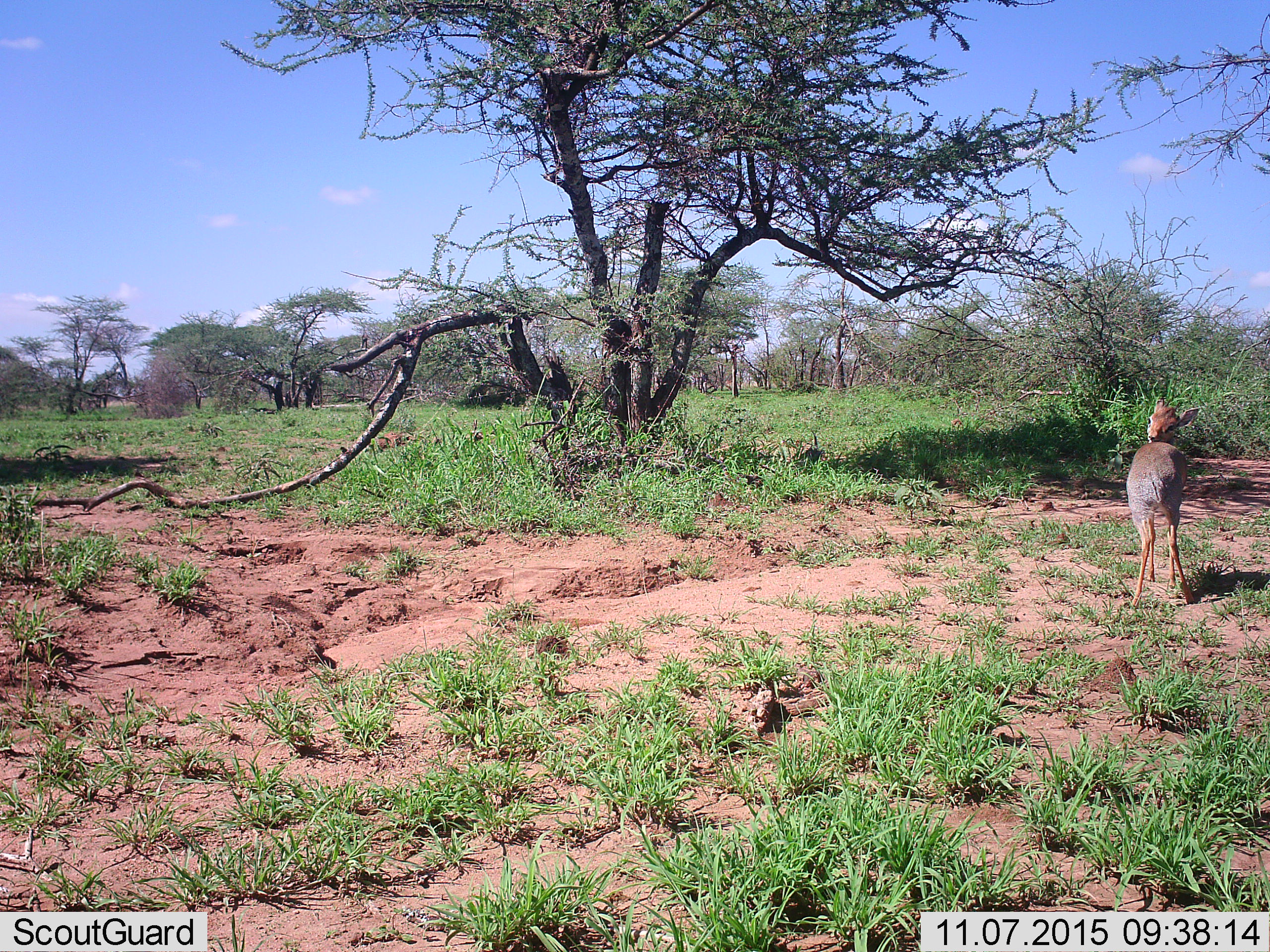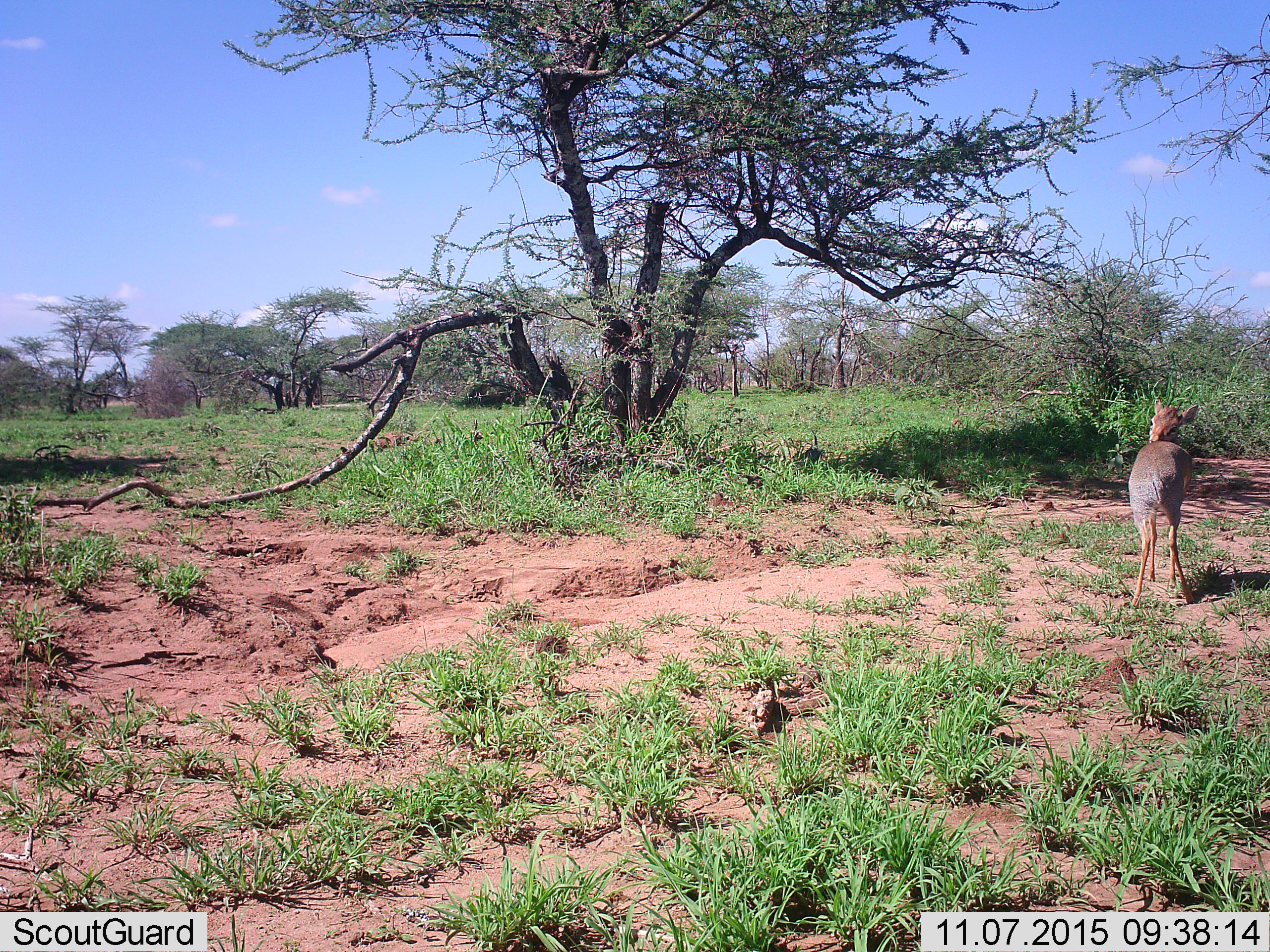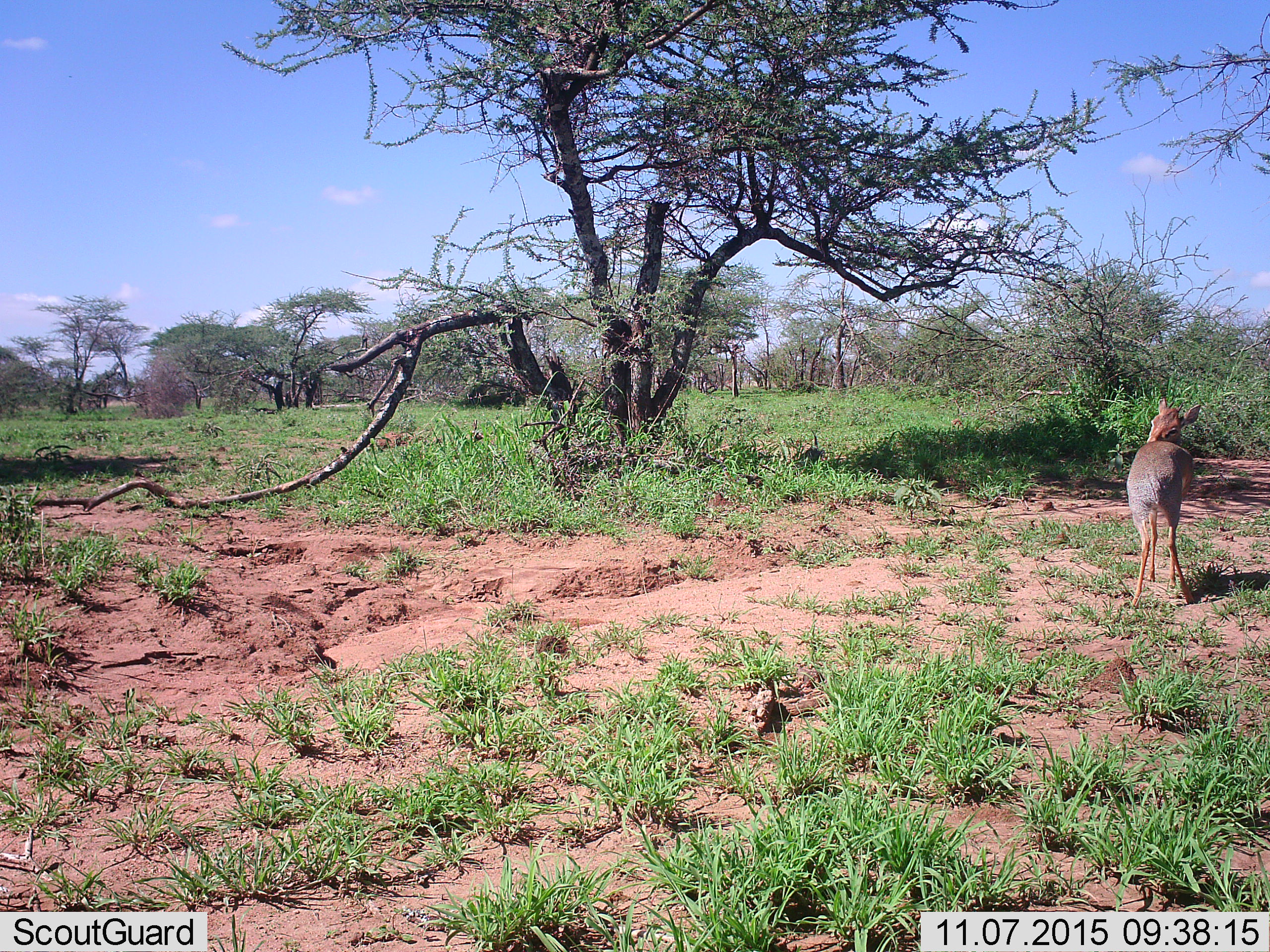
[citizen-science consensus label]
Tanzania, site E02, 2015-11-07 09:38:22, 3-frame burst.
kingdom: Animalia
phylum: Chordata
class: Mammalia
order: Artiodactyla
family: Bovidae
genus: Madoqua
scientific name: Madoqua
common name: dikdik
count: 1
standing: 92%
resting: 0%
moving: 17%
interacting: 0%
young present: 0%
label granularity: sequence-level